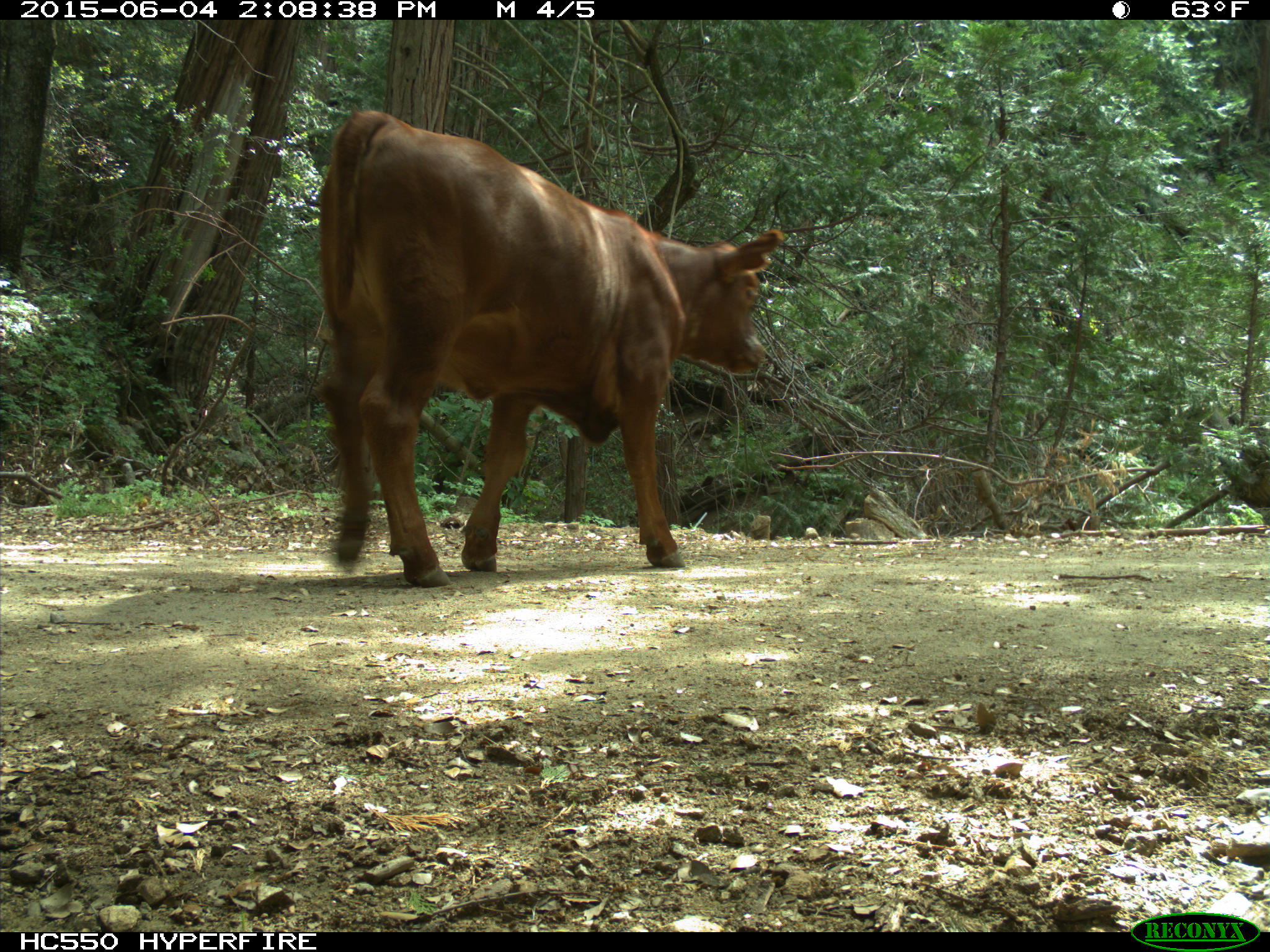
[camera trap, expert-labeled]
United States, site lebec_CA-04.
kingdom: Animalia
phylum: Chordata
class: Mammalia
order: Artiodactyla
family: Bovidae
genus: Bos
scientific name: Bos taurus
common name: domestic cow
Bos taurus (domestic cow).